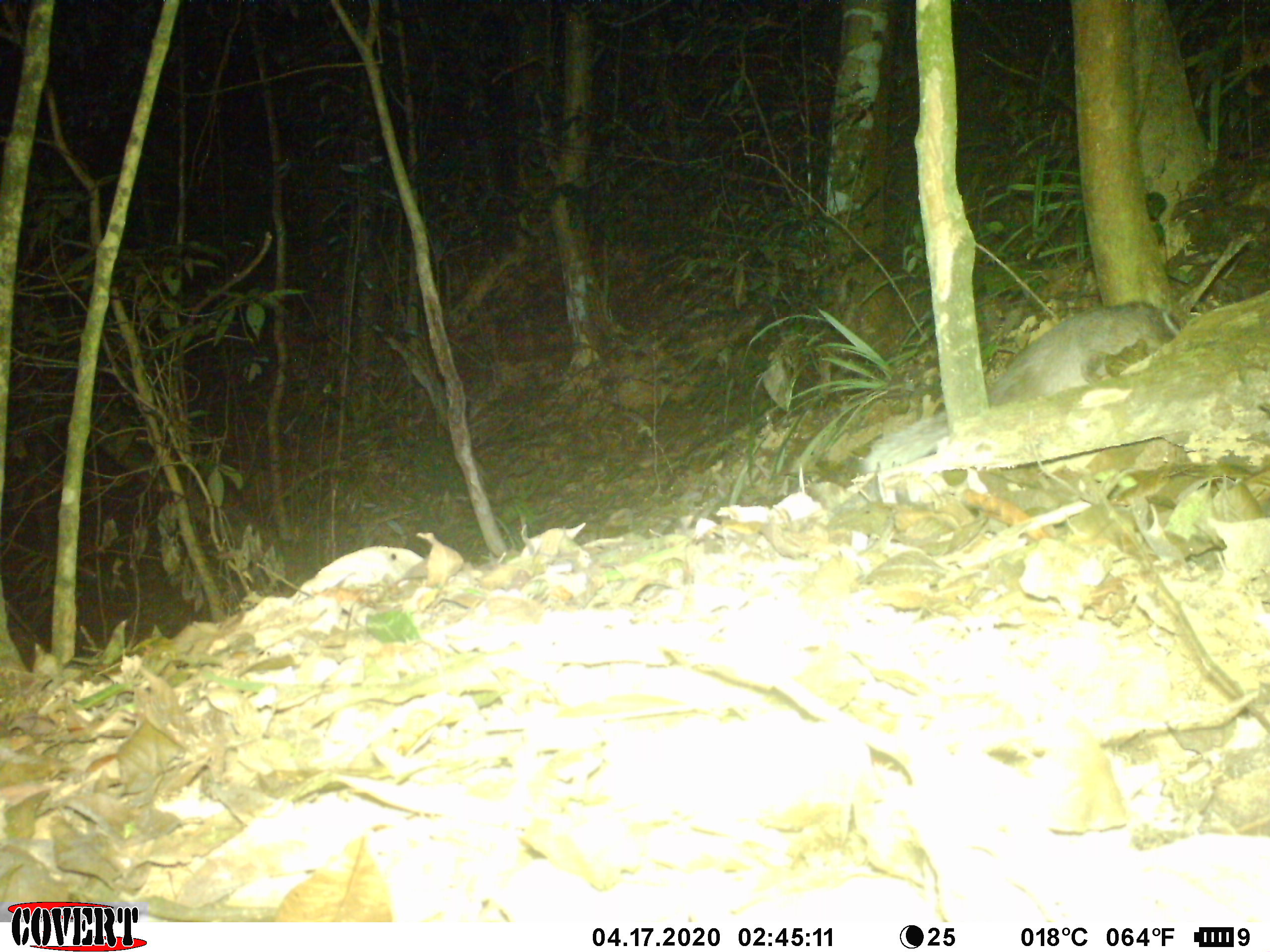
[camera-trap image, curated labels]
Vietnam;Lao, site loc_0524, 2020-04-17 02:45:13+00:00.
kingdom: Animalia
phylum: Chordata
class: Mammalia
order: Carnivora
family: Mustelidae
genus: Melogale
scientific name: Melogale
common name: ferret badger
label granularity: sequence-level